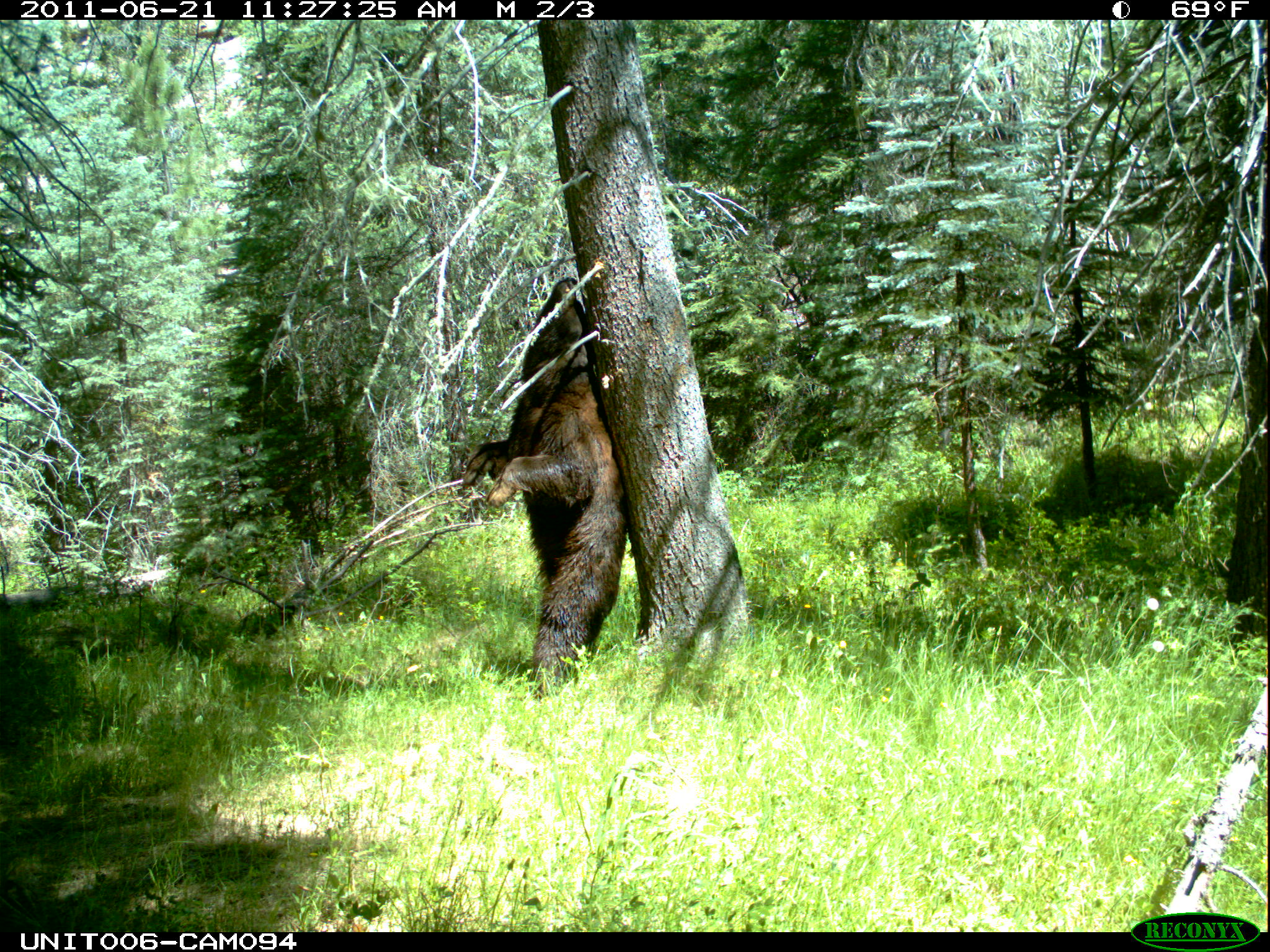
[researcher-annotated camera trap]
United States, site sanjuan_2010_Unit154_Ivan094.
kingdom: Animalia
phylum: Chordata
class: Mammalia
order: Carnivora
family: Ursidae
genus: Ursus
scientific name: Ursus americanus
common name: american black bear